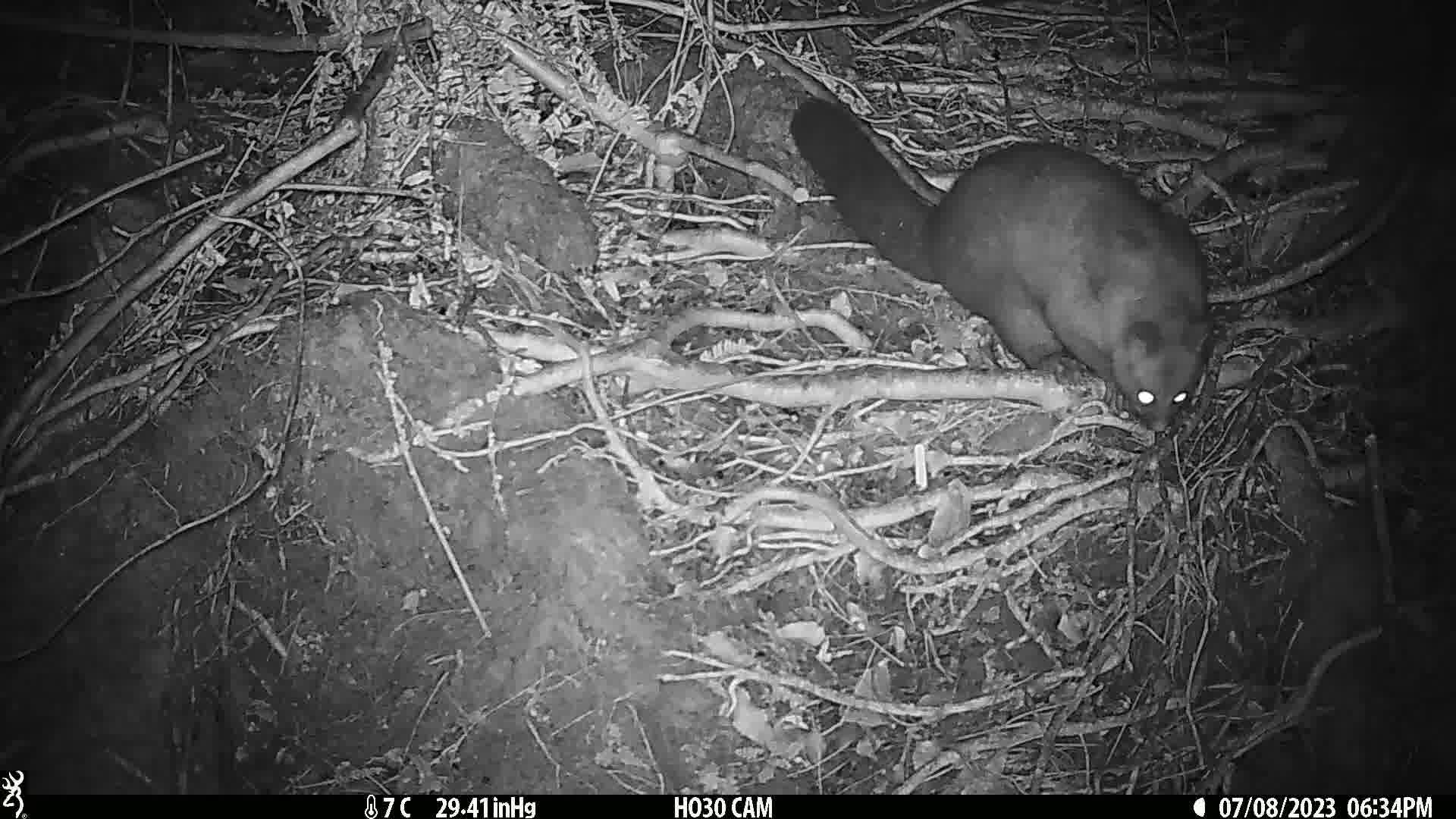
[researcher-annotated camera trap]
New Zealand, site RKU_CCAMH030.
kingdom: Animalia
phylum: Chordata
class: Mammalia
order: Diprotodontia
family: Phalangeridae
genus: Trichosurus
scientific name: Trichosurus vulpecula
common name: common brushtail possum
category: possum